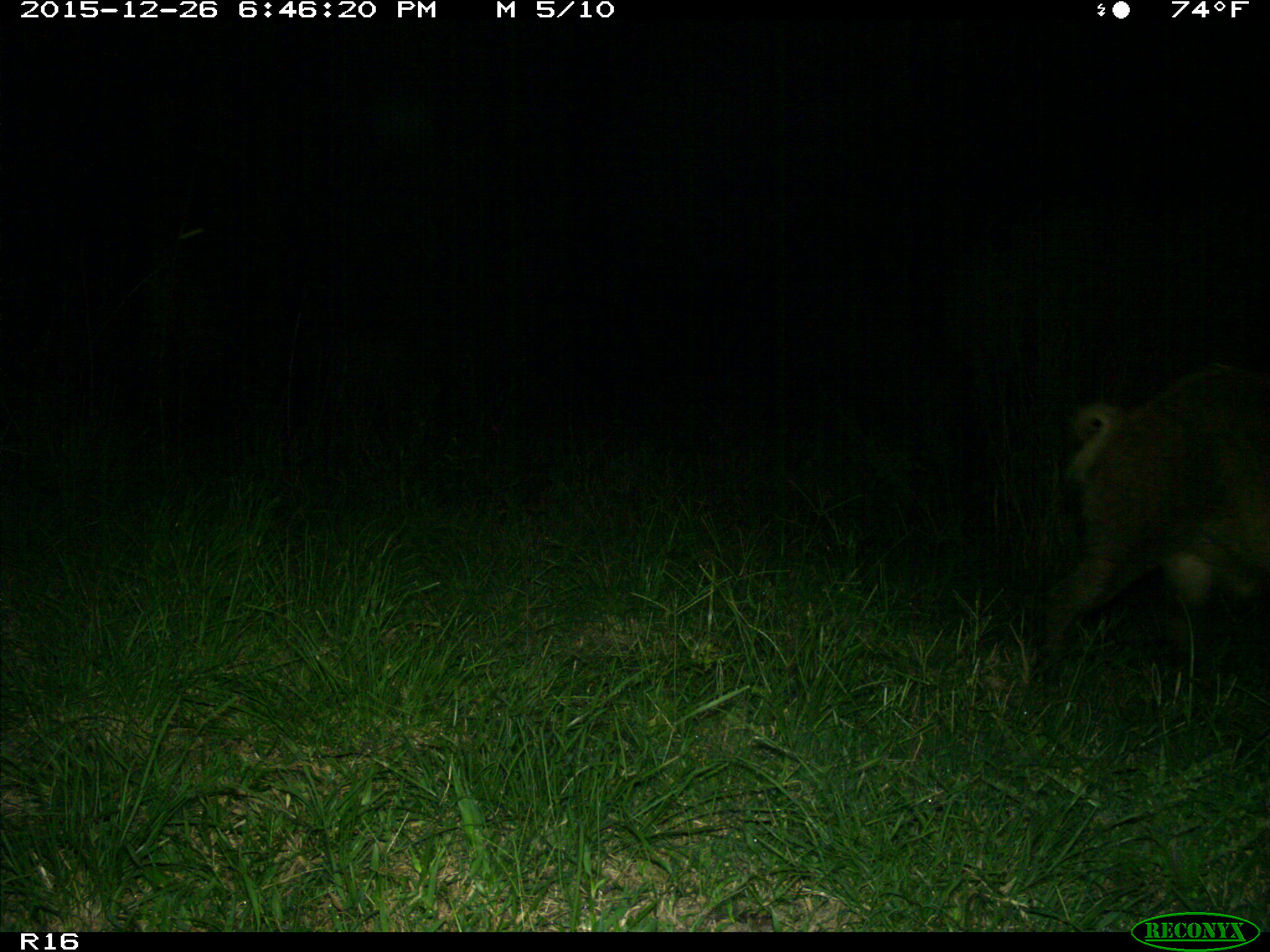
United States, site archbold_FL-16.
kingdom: Animalia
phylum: Chordata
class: Mammalia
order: Artiodactyla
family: Suidae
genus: Sus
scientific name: Sus scrofa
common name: wild boar